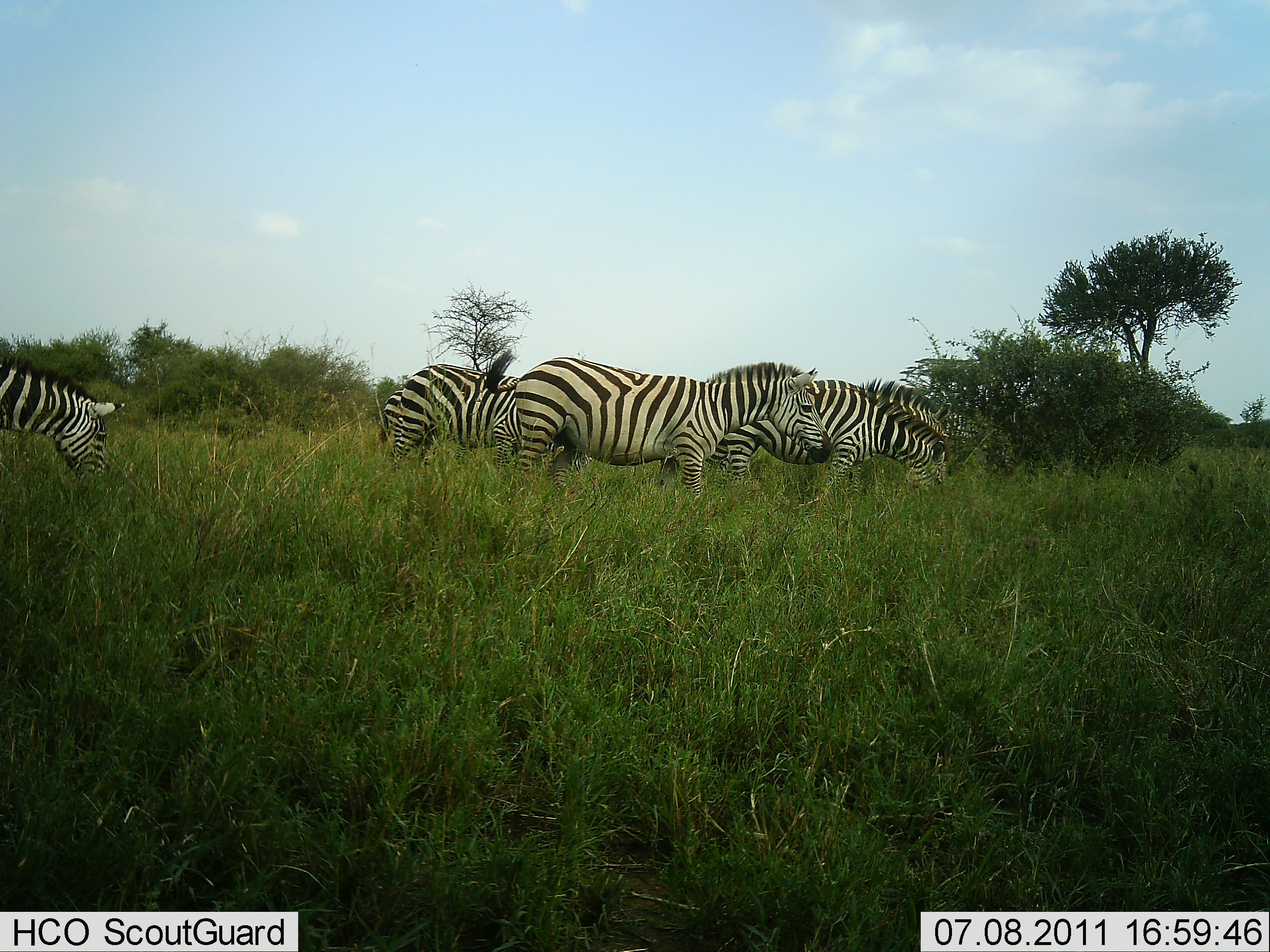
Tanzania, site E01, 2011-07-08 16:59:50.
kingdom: Animalia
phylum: Chordata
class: Mammalia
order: Perissodactyla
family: Equidae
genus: Equus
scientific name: Equus quagga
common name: plains zebra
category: zebra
Zebra (plains zebra) (Equus quagga), count 4. Behavior (volunteer vote fractions): standing 30%, resting 0%, moving 20%, interacting 0%. Young present (vote fraction): 0%. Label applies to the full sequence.